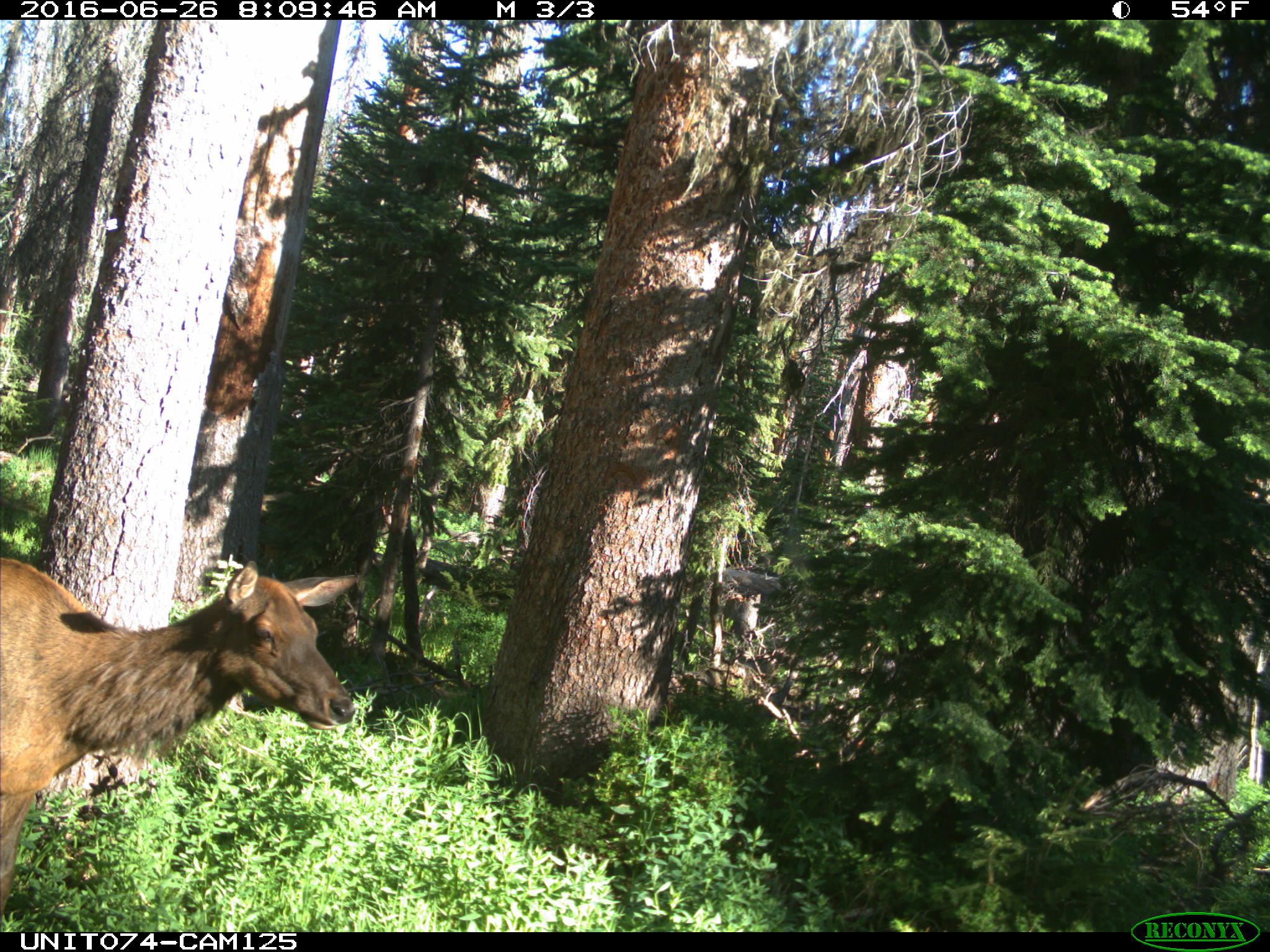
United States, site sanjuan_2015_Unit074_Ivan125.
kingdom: Animalia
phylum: Chordata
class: Mammalia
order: Artiodactyla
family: Cervidae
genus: Cervus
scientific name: Cervus elaphus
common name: red deer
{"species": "Cervus elaphus (red deer)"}